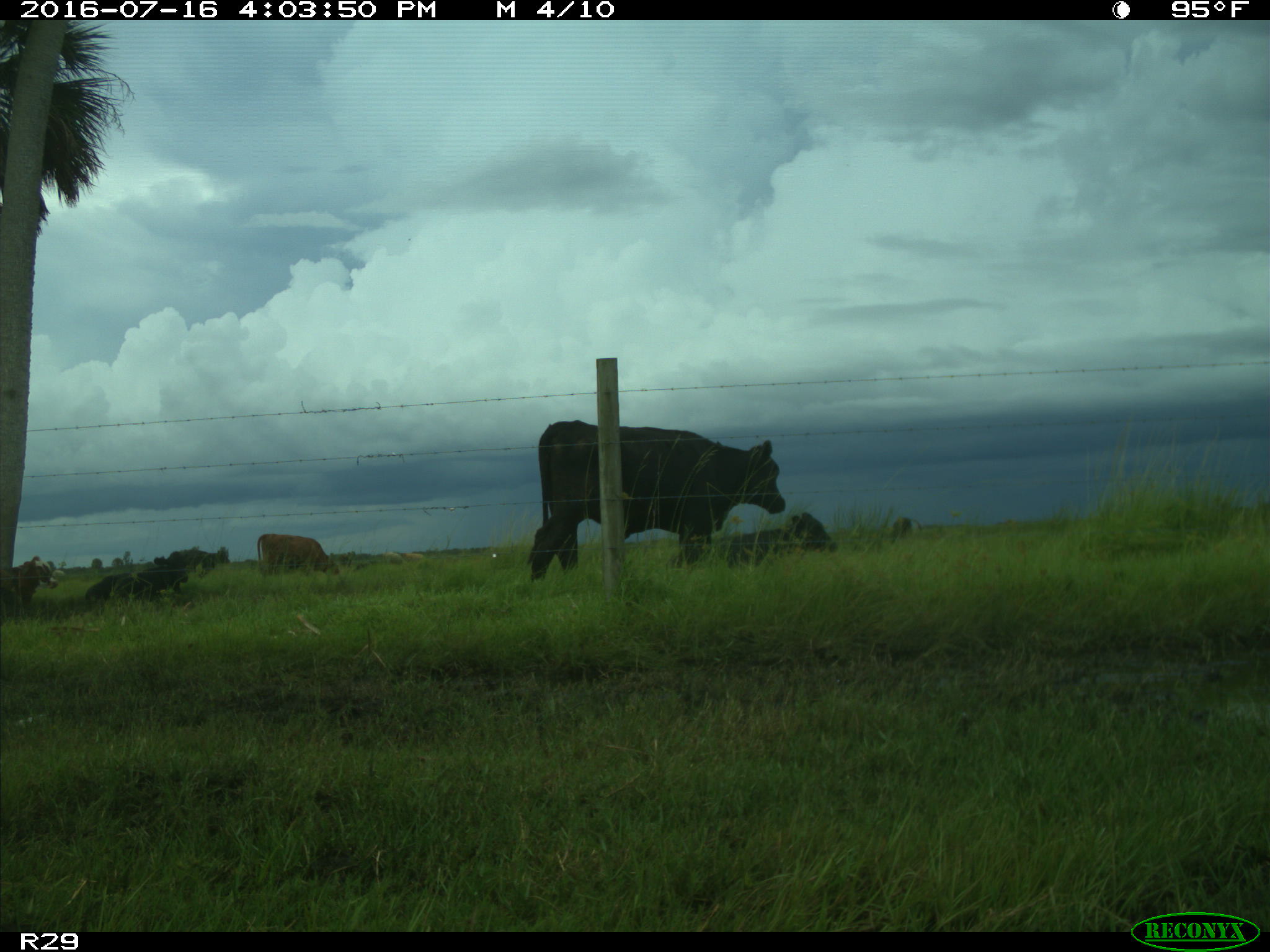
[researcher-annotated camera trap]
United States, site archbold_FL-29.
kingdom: Animalia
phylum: Chordata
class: Mammalia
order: Artiodactyla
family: Bovidae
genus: Bos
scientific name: Bos taurus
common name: domestic cow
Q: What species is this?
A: Bos taurus (domestic cow).